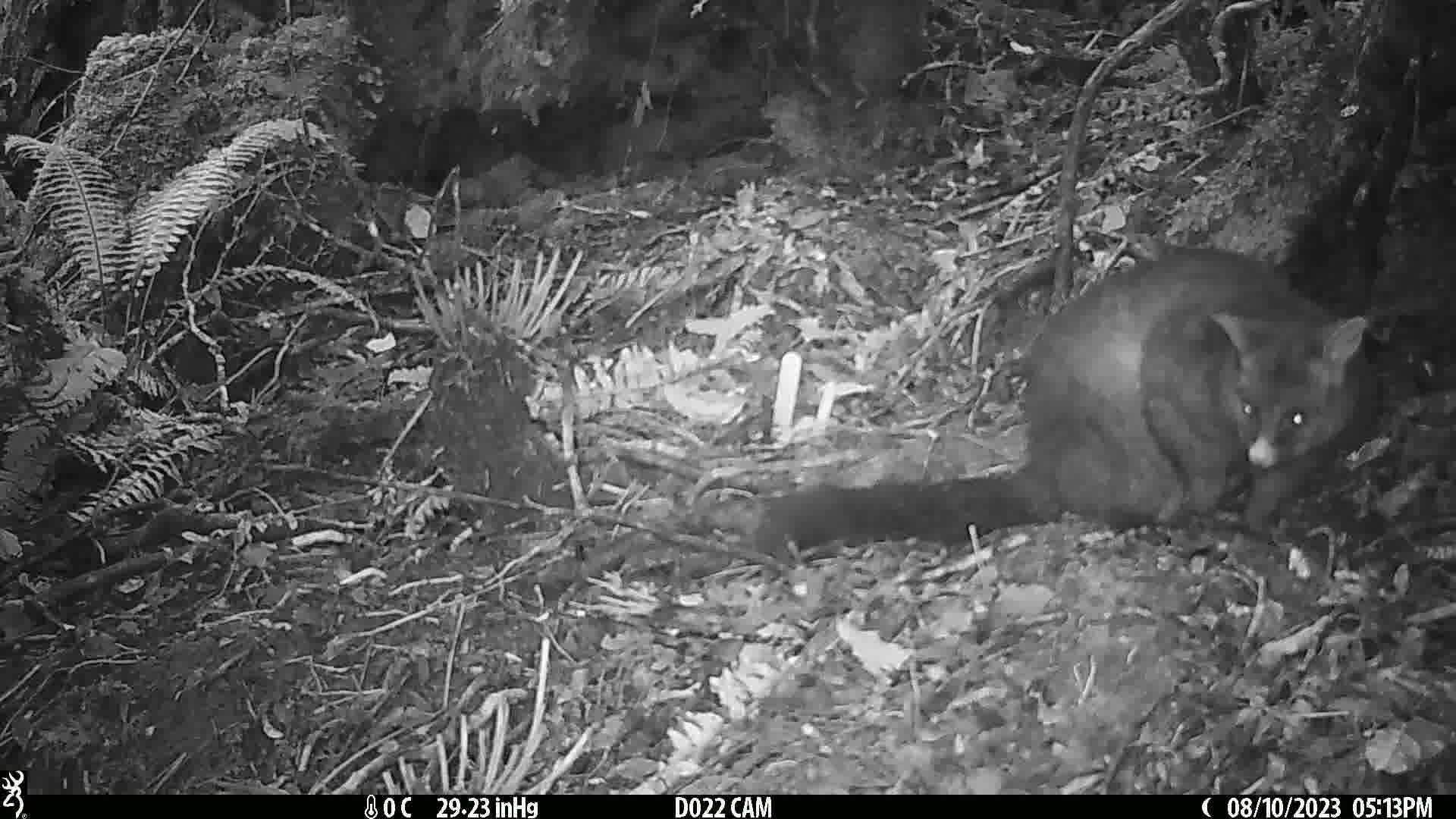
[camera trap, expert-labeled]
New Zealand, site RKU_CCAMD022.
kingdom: Animalia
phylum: Chordata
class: Mammalia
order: Diprotodontia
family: Phalangeridae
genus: Trichosurus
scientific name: Trichosurus vulpecula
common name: common brushtail possum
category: possum